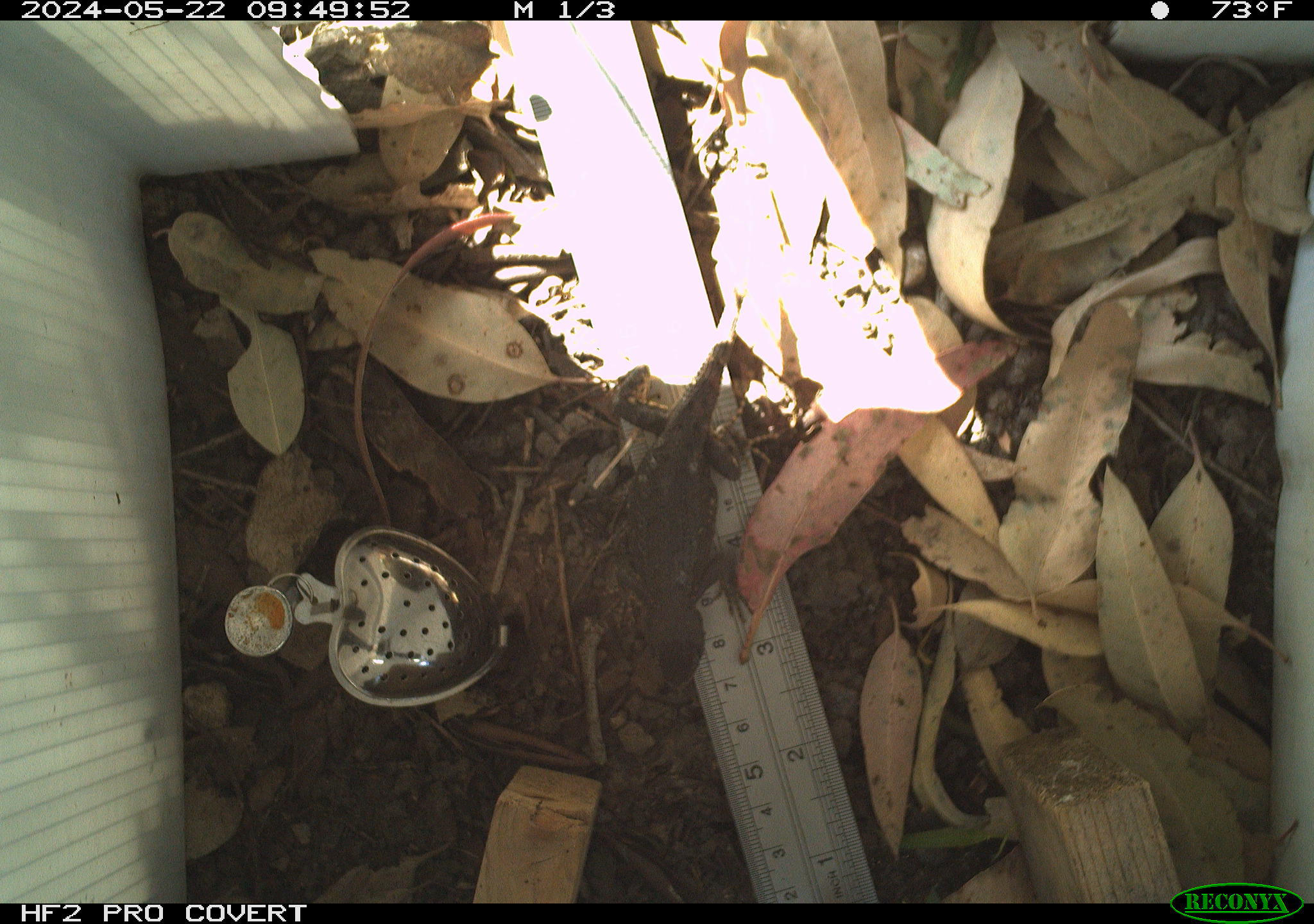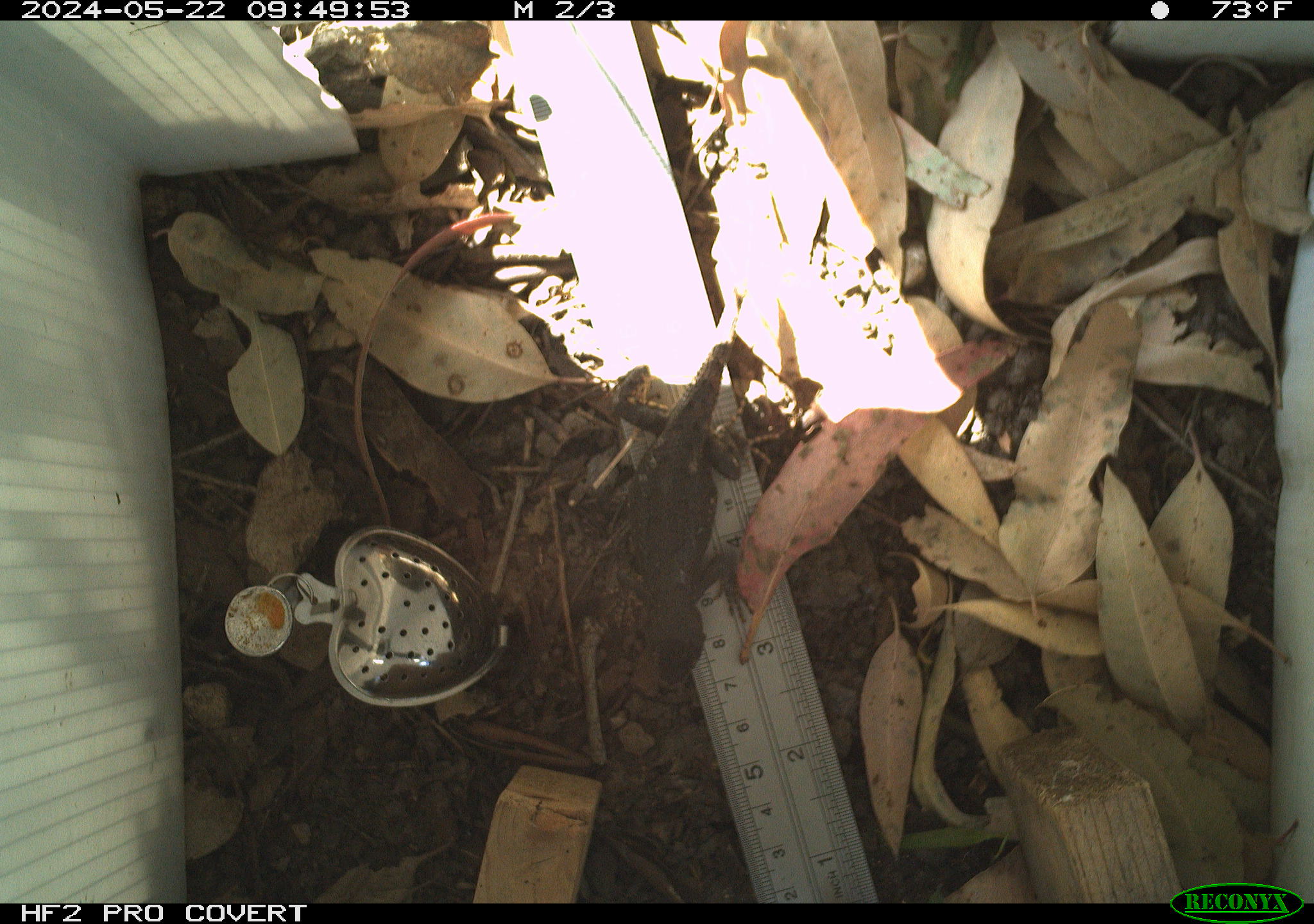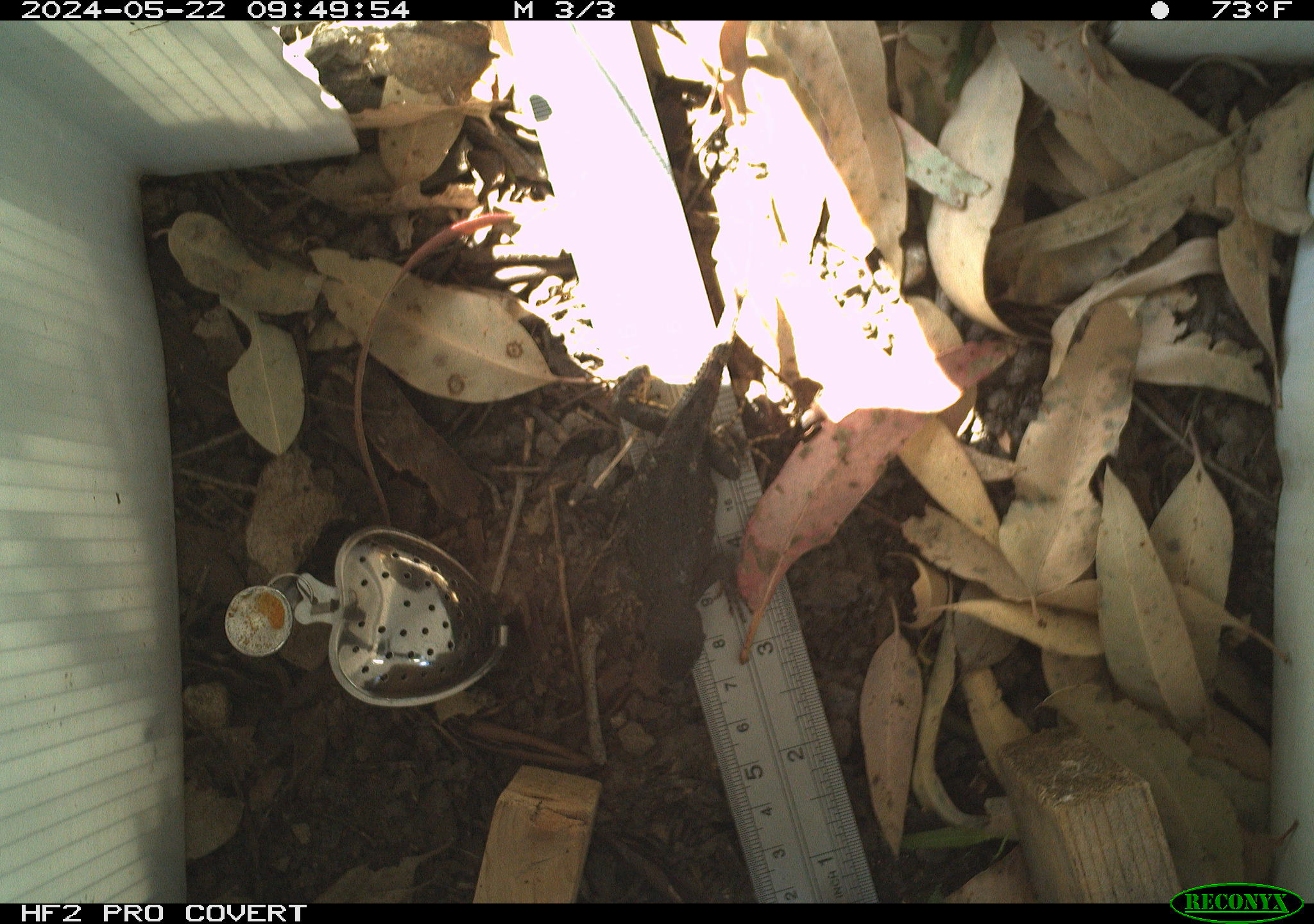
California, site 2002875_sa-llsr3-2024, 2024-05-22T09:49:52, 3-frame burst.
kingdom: Animalia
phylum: Chordata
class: Reptilia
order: Squamata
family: Phrynosomatidae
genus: Sceloporus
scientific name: Sceloporus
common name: spiny lizards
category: sceloporus species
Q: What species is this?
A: Sceloporus species (spiny lizards) (Sceloporus).